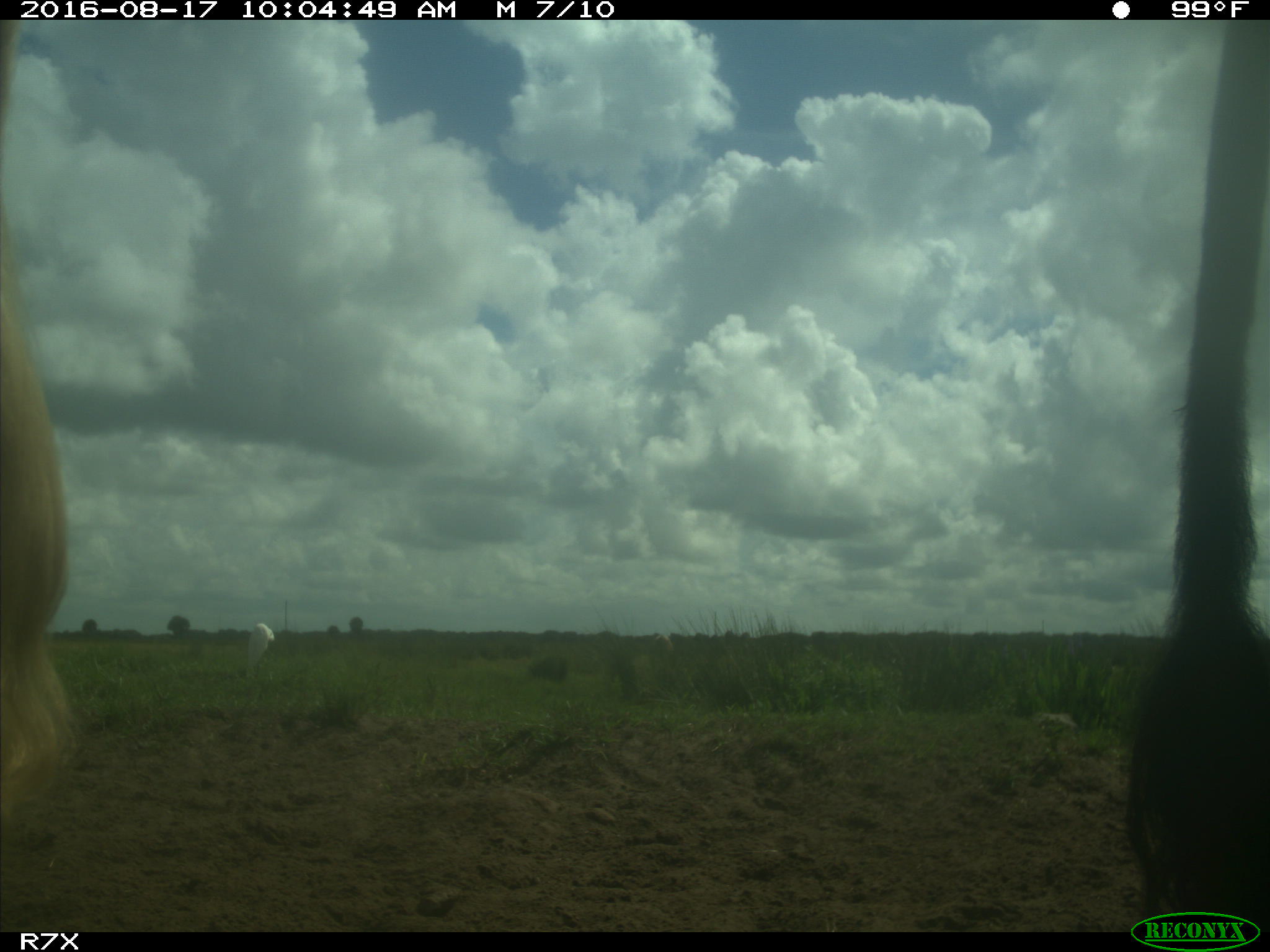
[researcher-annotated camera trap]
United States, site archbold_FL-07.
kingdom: Animalia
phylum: Chordata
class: Mammalia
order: Artiodactyla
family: Bovidae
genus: Bos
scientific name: Bos taurus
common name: domestic cow